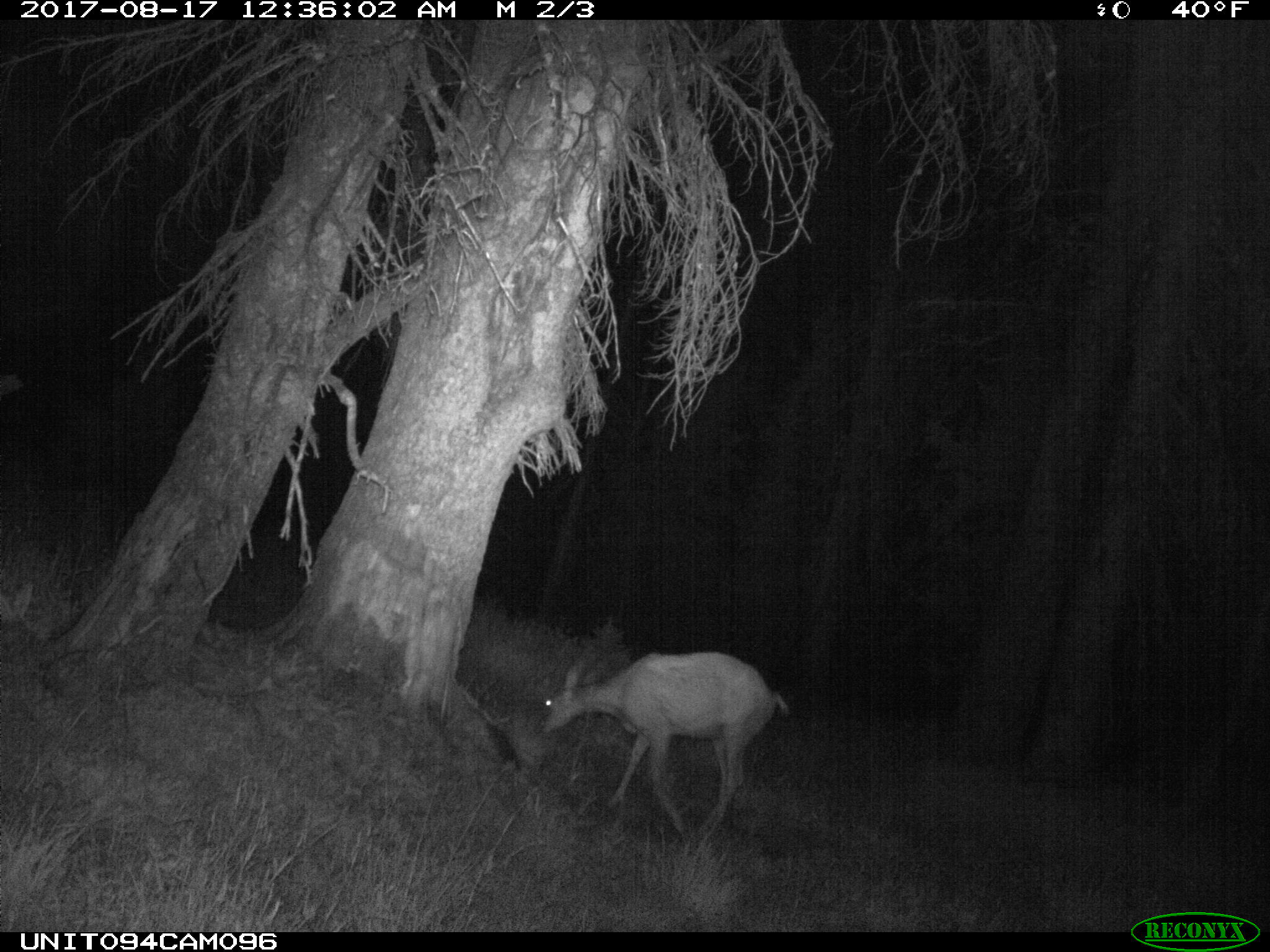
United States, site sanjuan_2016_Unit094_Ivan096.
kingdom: Animalia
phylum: Chordata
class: Mammalia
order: Artiodactyla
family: Cervidae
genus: Odocoileus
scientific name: Odocoileus hemionus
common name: mule deer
Odocoileus hemionus (mule deer).